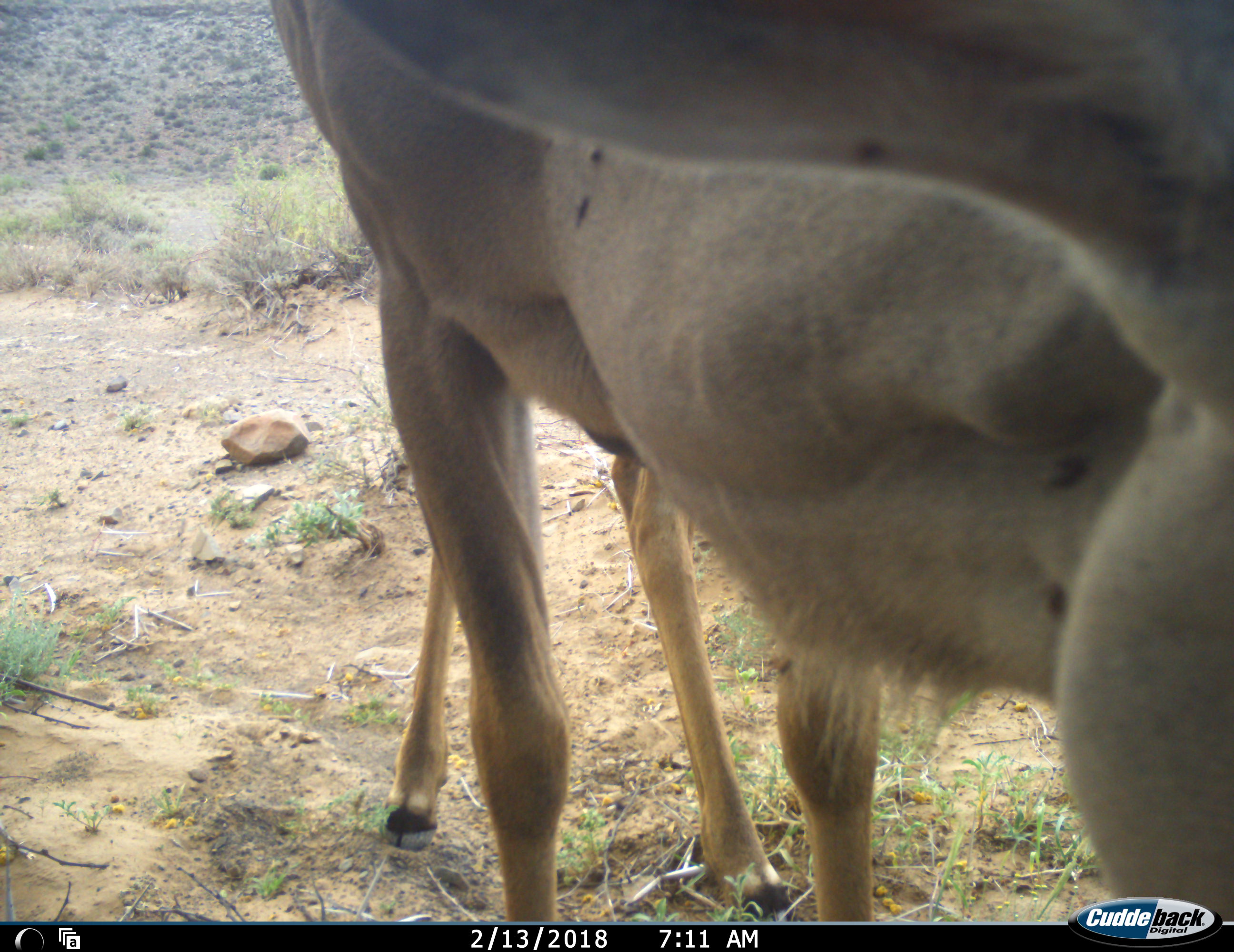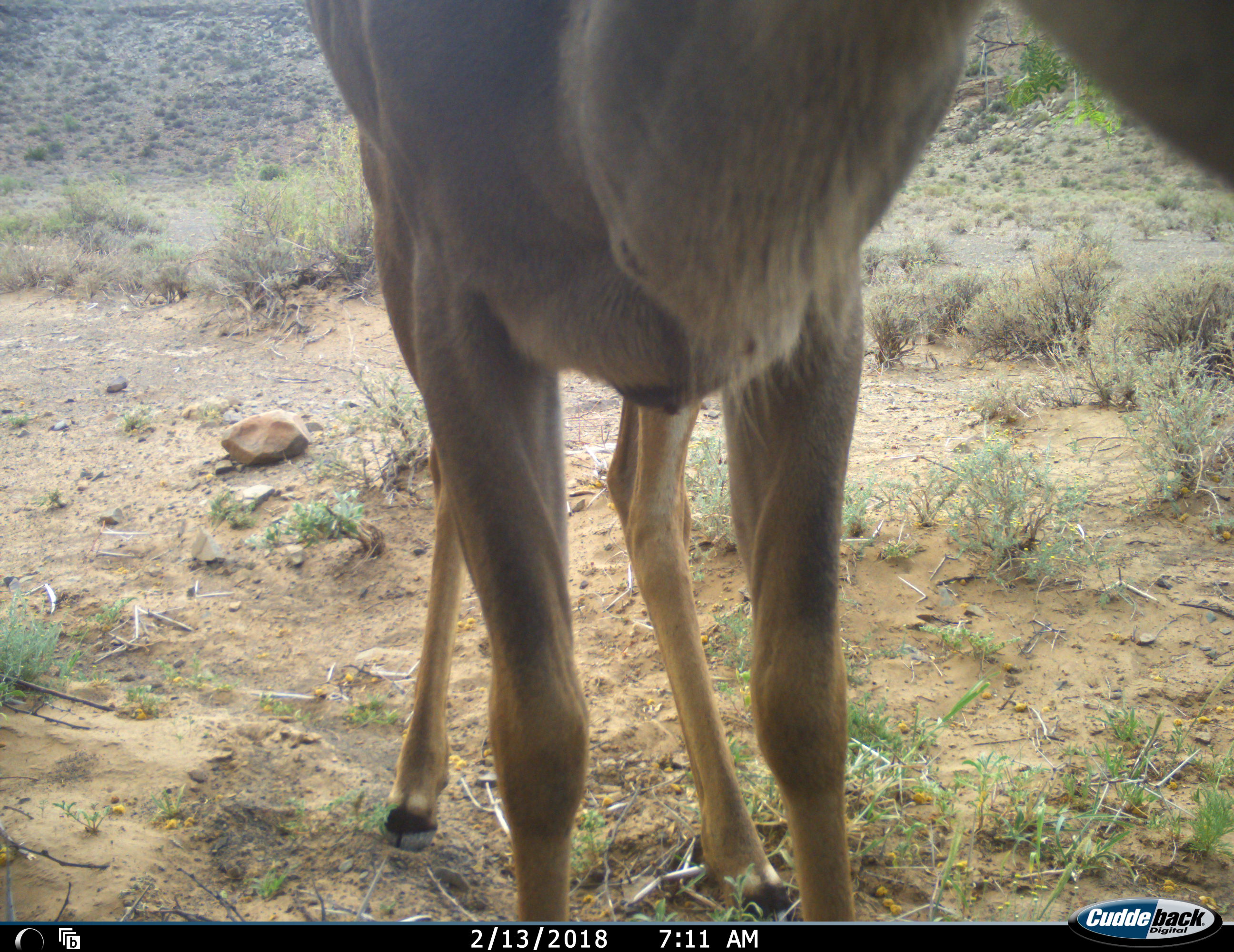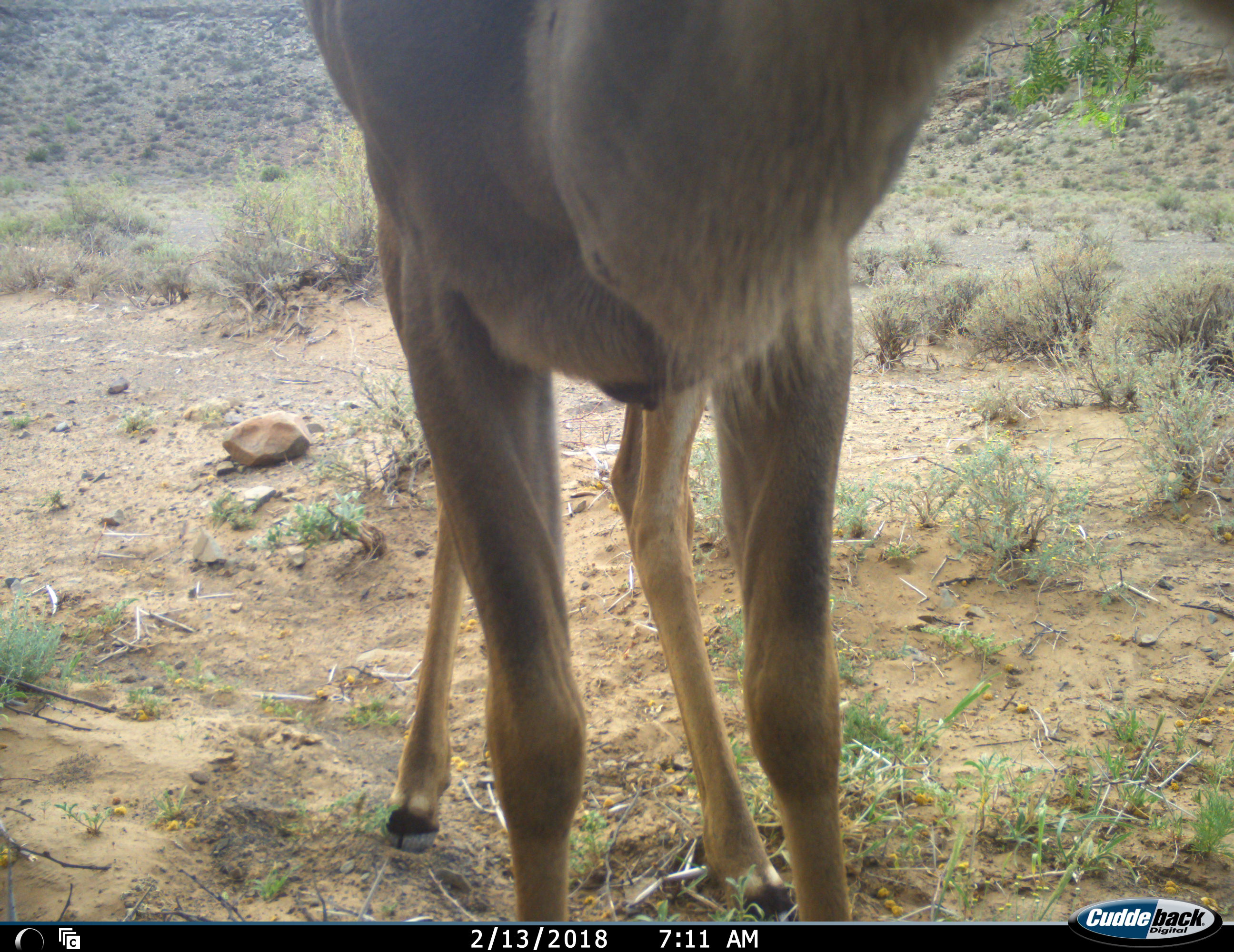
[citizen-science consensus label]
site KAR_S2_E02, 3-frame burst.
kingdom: Animalia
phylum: Chordata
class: Mammalia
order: Artiodactyla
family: Bovidae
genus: Tragelaphus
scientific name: Tragelaphus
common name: kudu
Kudu (Tragelaphus), count 1. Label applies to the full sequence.